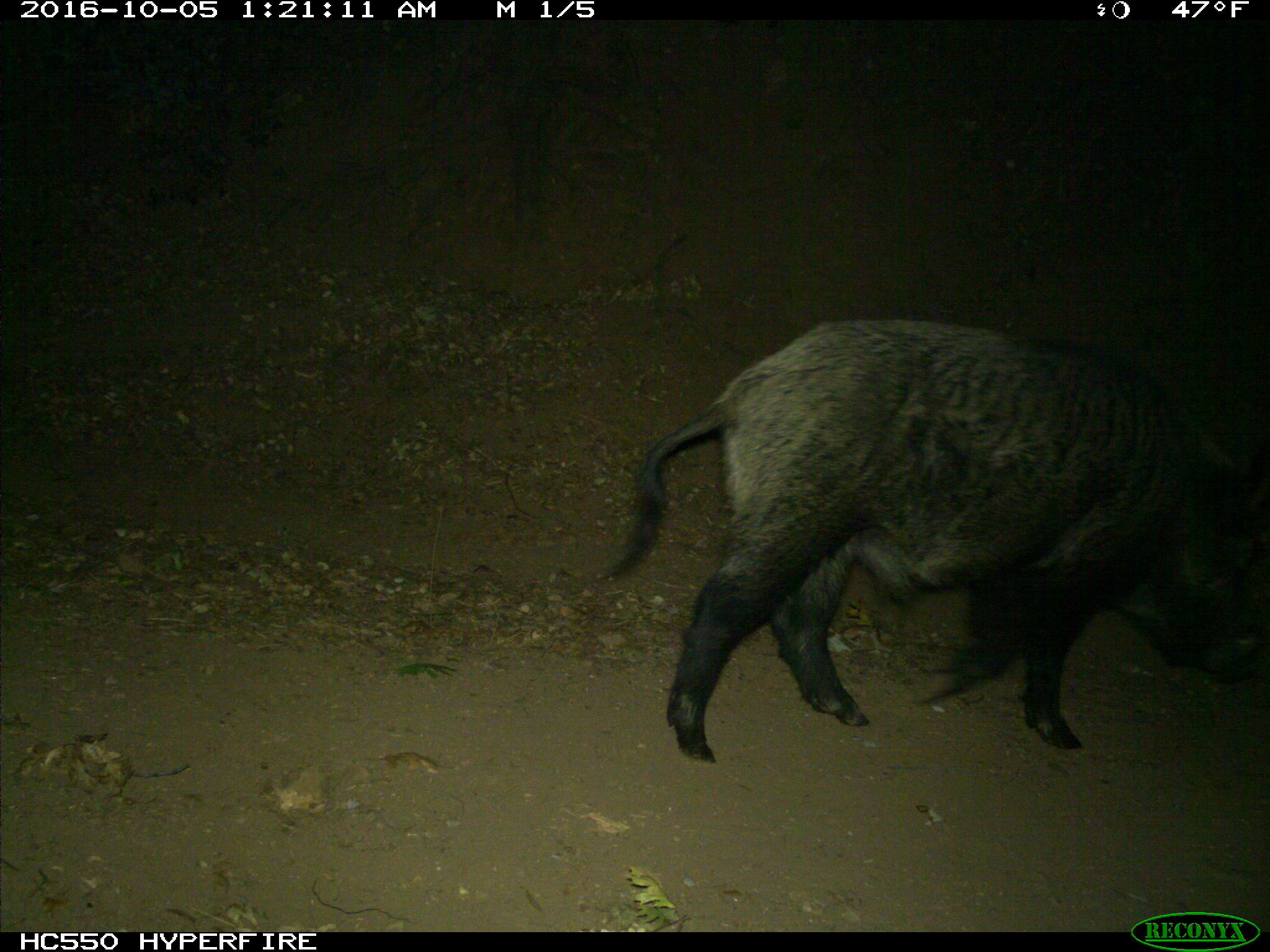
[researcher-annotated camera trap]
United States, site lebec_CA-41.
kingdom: Animalia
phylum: Chordata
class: Mammalia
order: Artiodactyla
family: Suidae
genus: Sus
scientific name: Sus scrofa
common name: wild boar